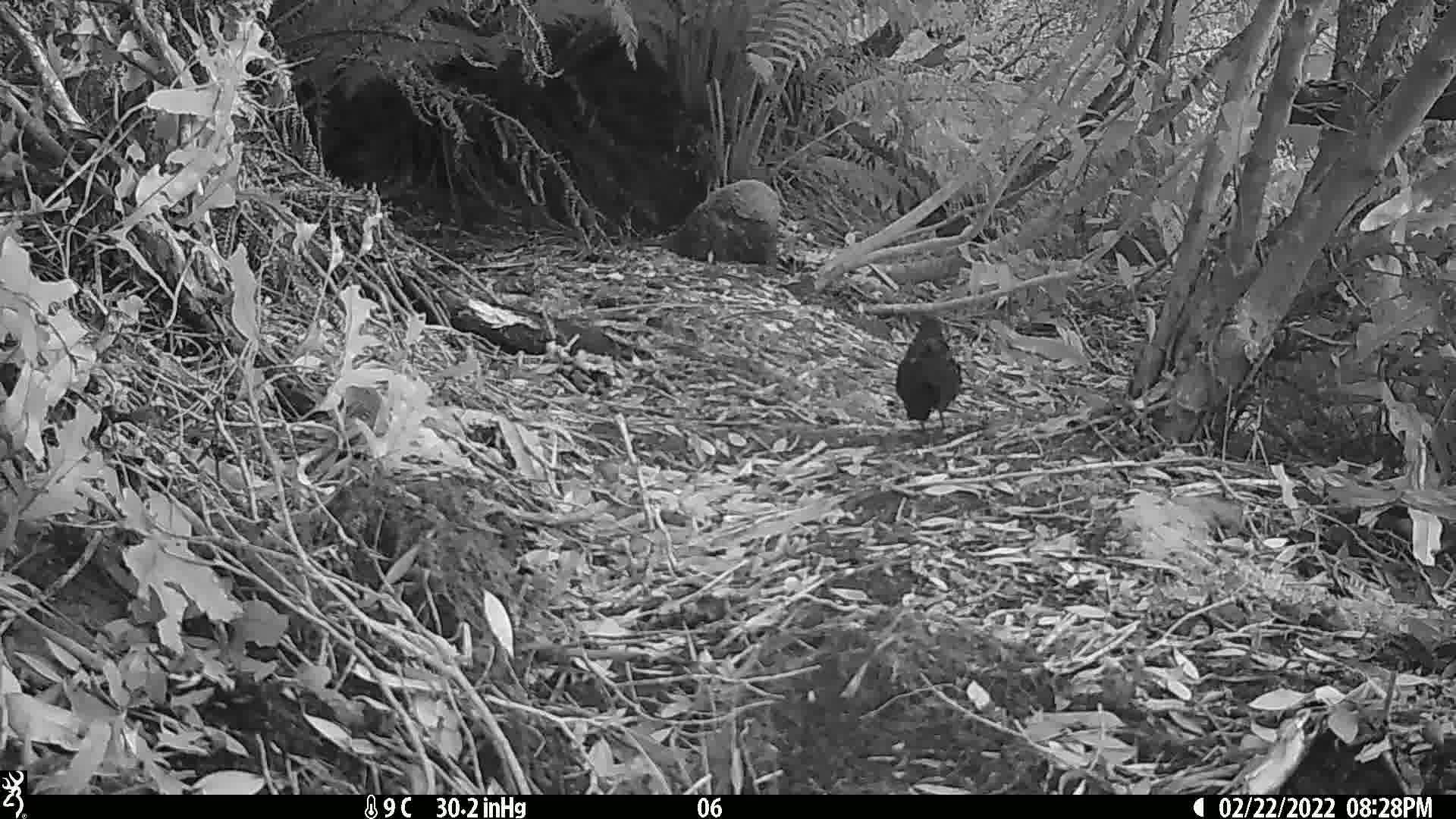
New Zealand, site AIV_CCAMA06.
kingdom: Animalia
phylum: Chordata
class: Aves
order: Passeriformes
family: Turdidae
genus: Turdus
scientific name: Turdus merula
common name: eurasian blackbird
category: blackbird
Blackbird (eurasian blackbird) (Turdus merula).